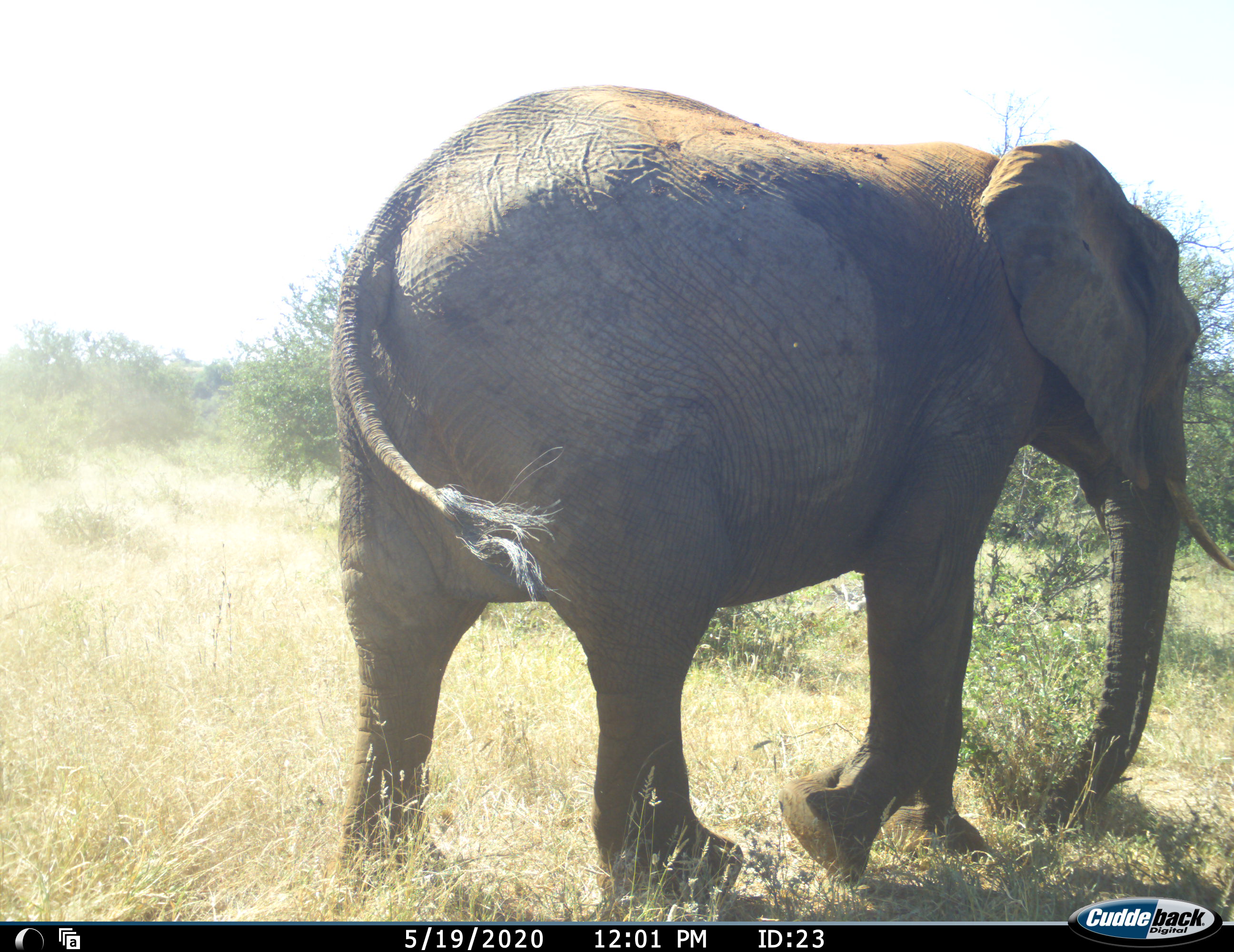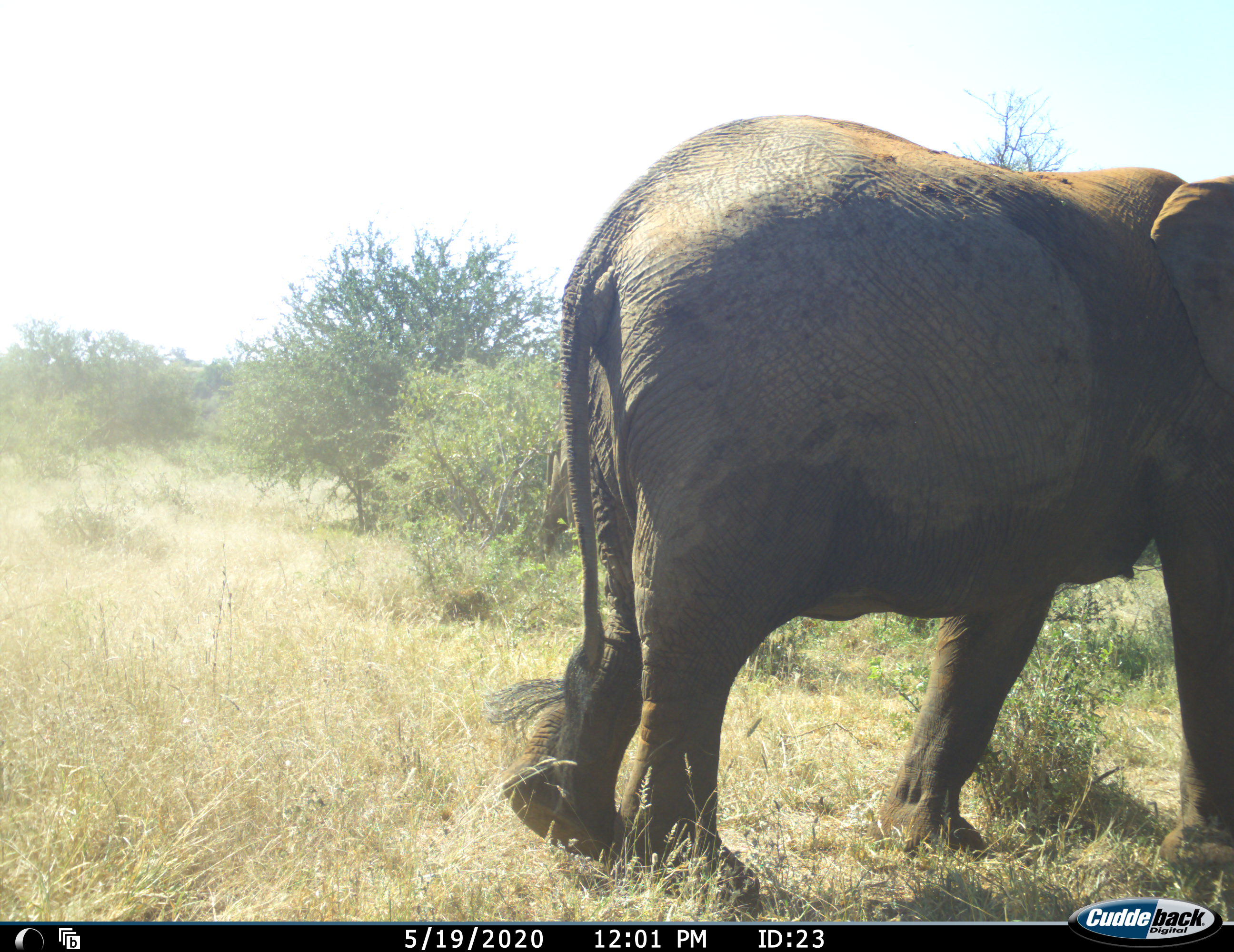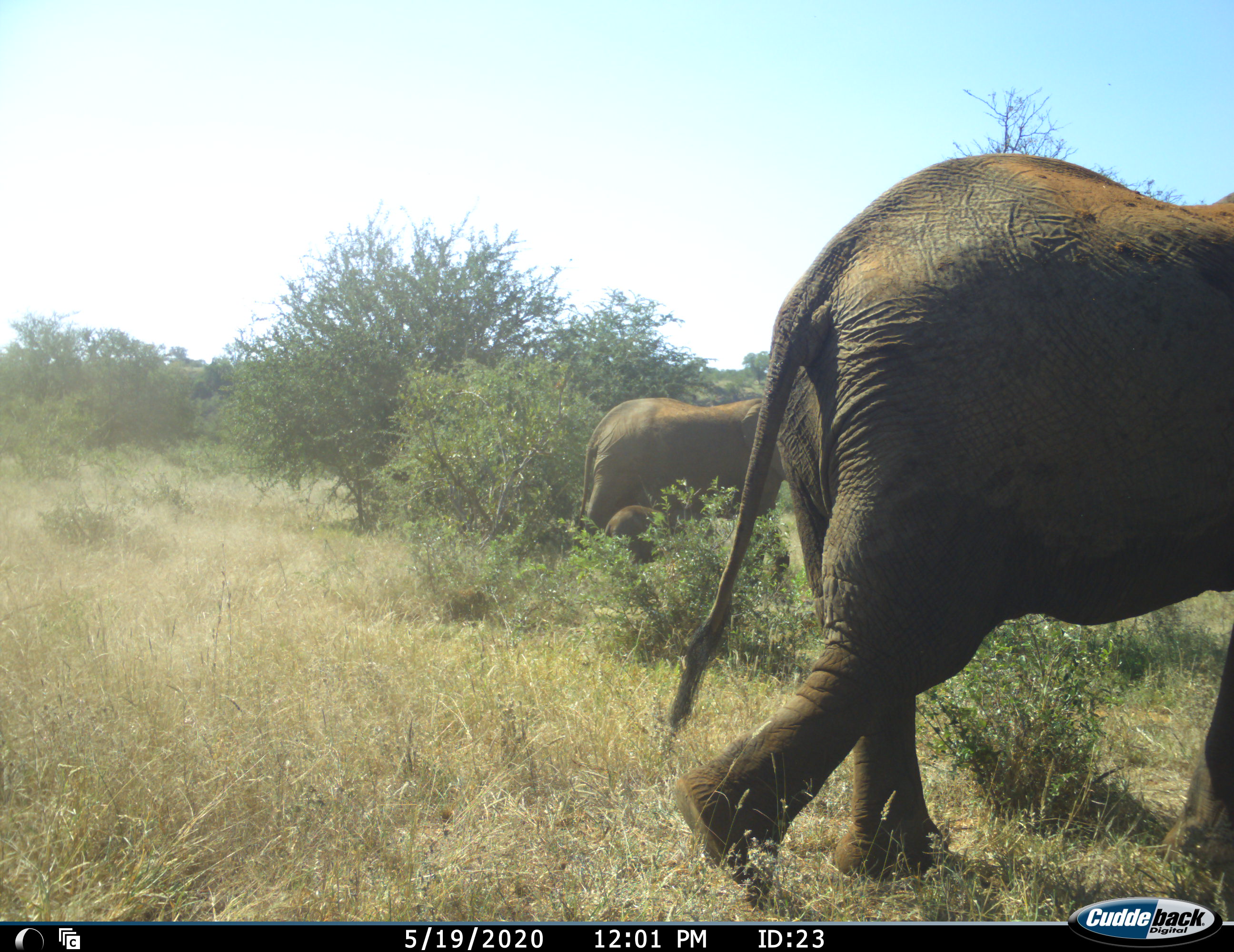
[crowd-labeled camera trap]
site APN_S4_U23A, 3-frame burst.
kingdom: Animalia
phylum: Chordata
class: Mammalia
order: Proboscidea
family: Elephantidae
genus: Loxodonta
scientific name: Loxodonta africana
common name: african bush elephant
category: elephant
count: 3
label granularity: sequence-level